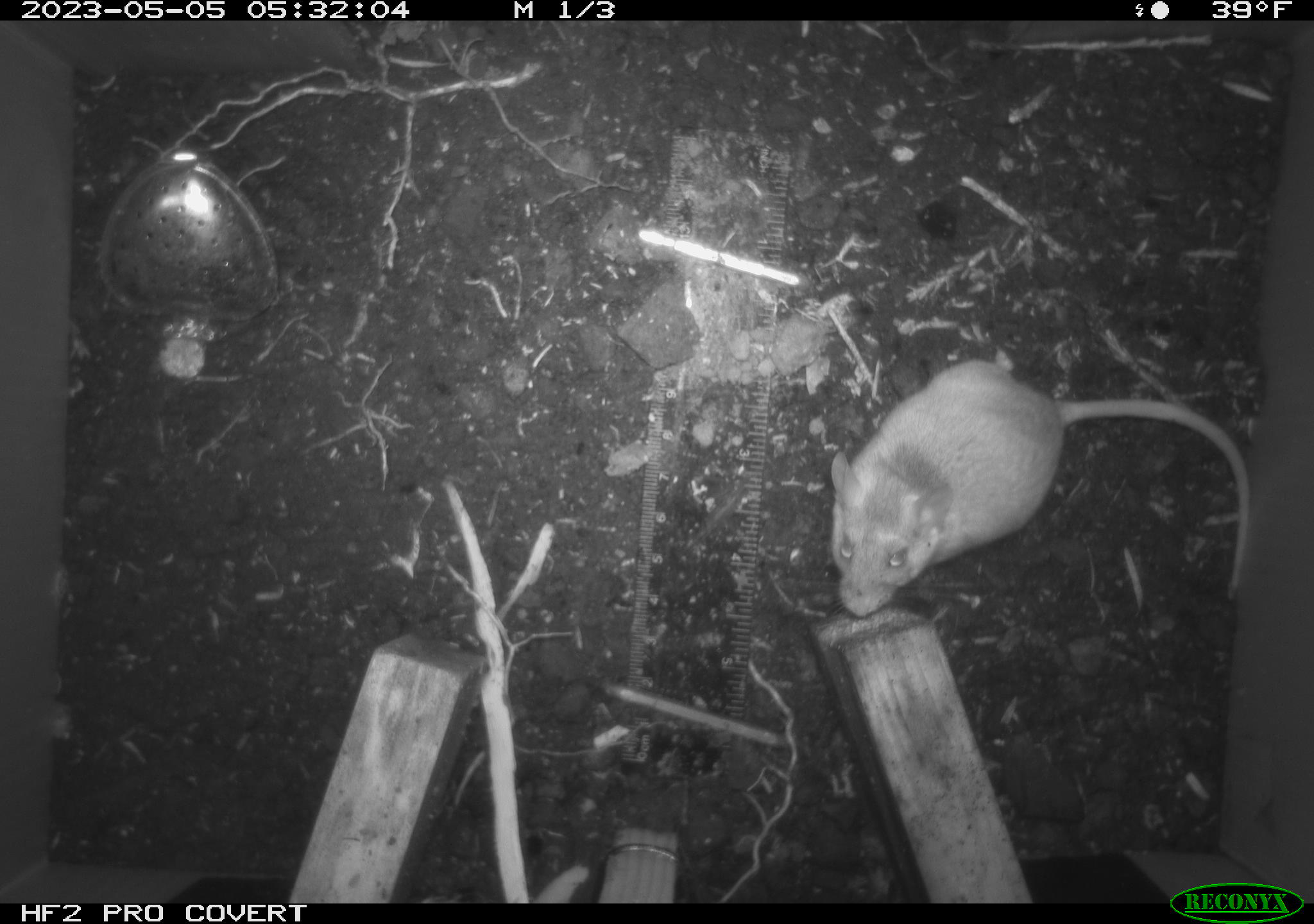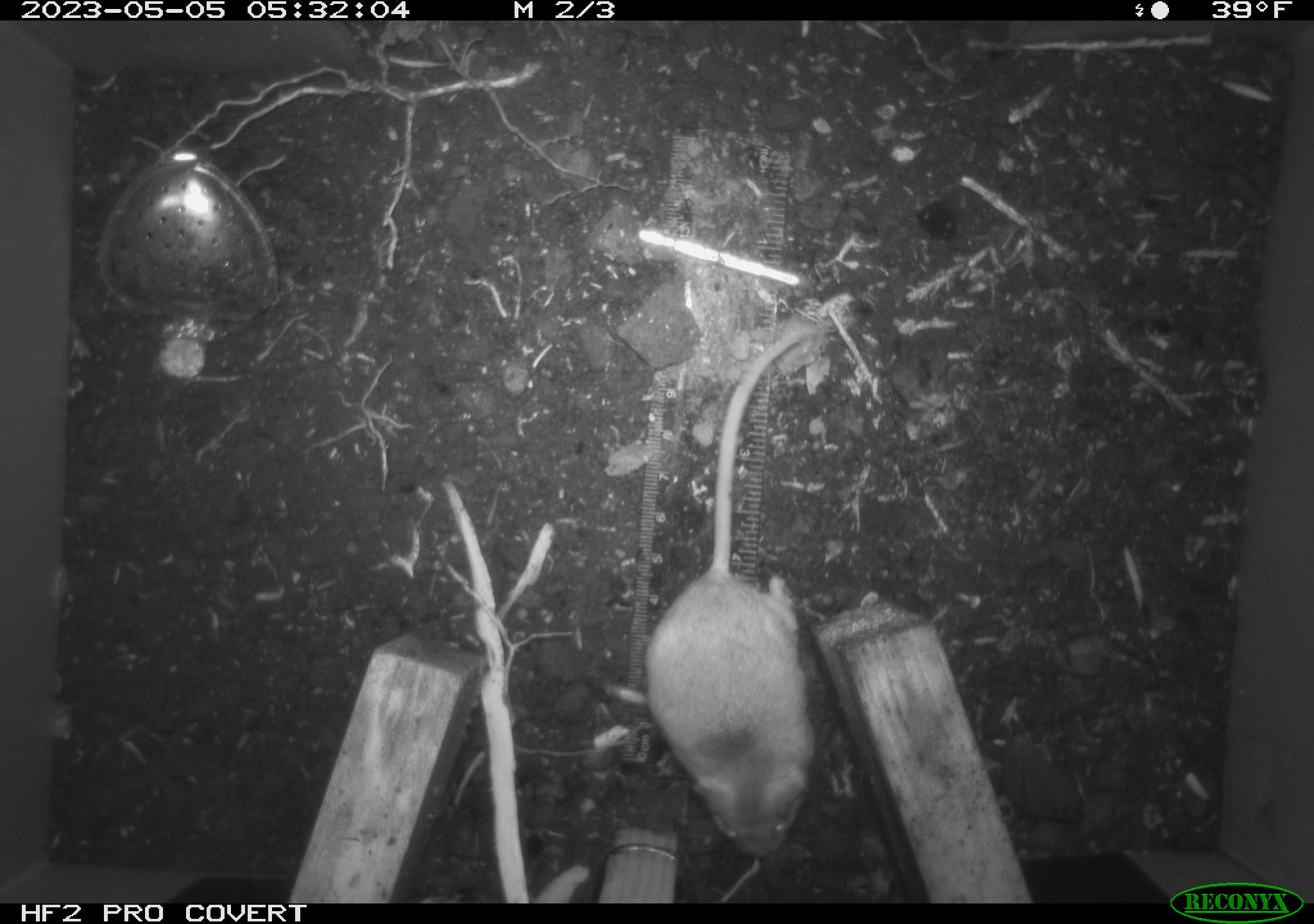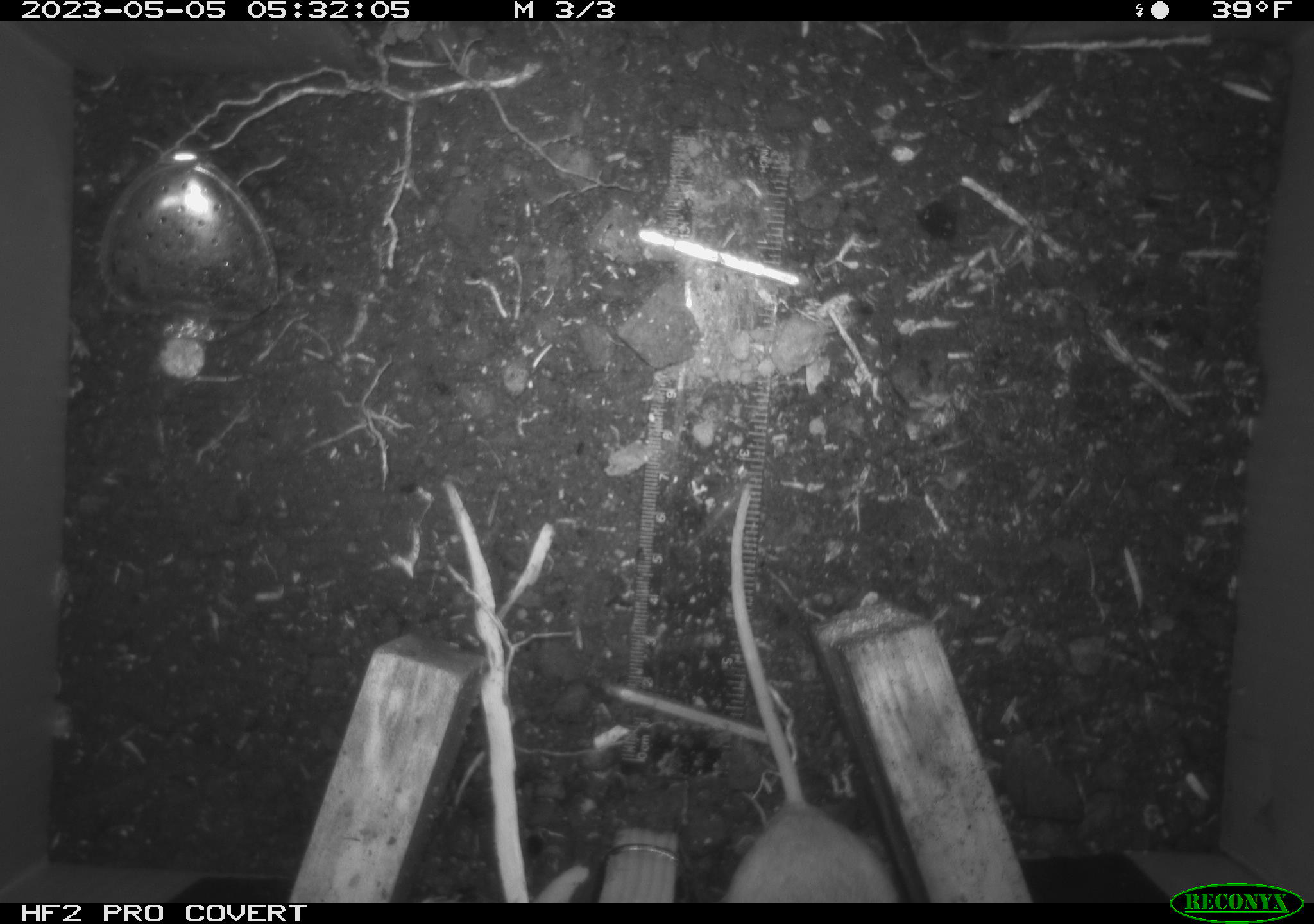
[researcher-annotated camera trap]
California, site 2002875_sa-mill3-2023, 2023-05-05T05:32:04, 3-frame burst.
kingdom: Animalia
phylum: Chordata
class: Mammalia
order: Rodentia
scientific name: Rodentia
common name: mouse species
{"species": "mouse species (Rodentia)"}